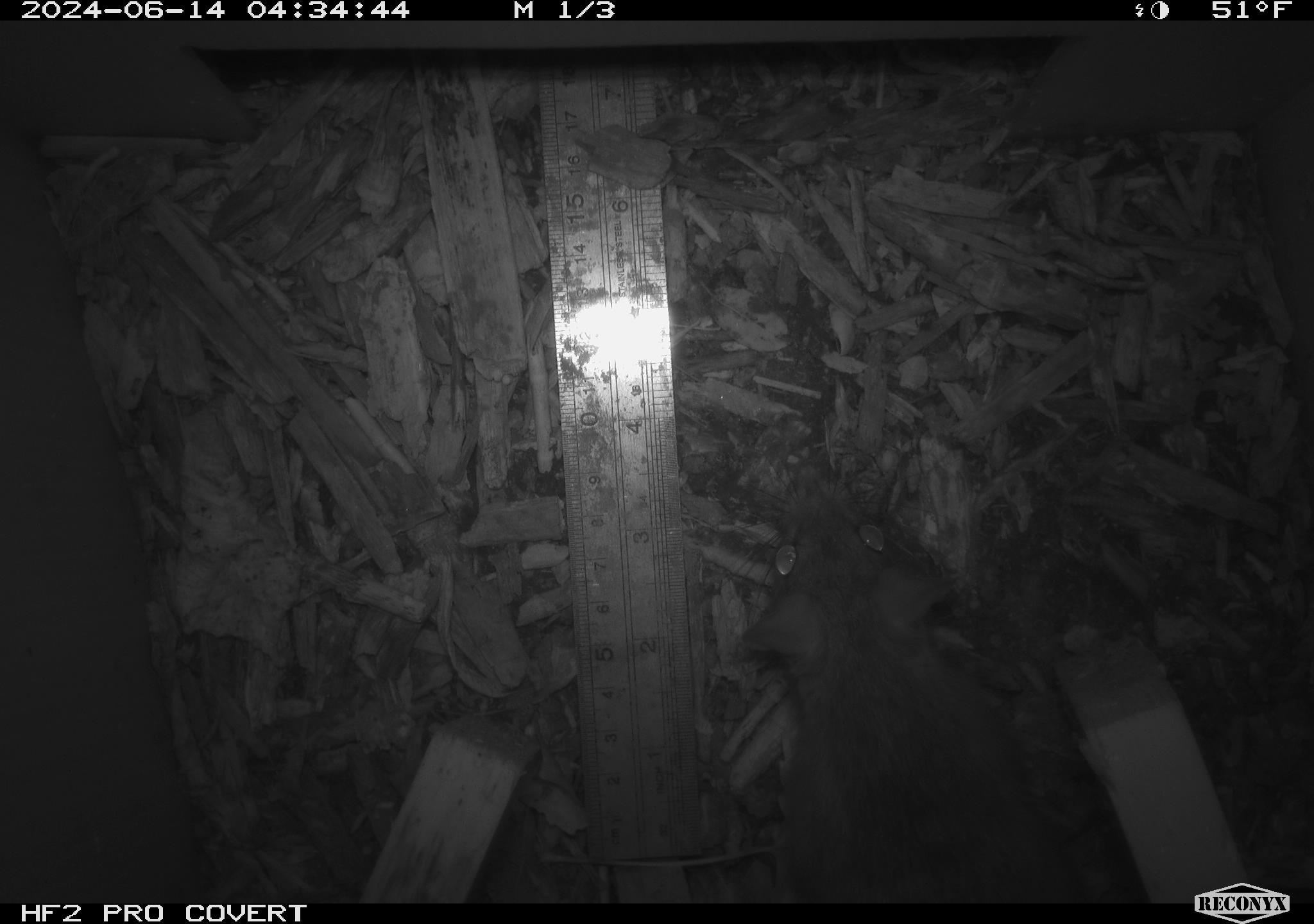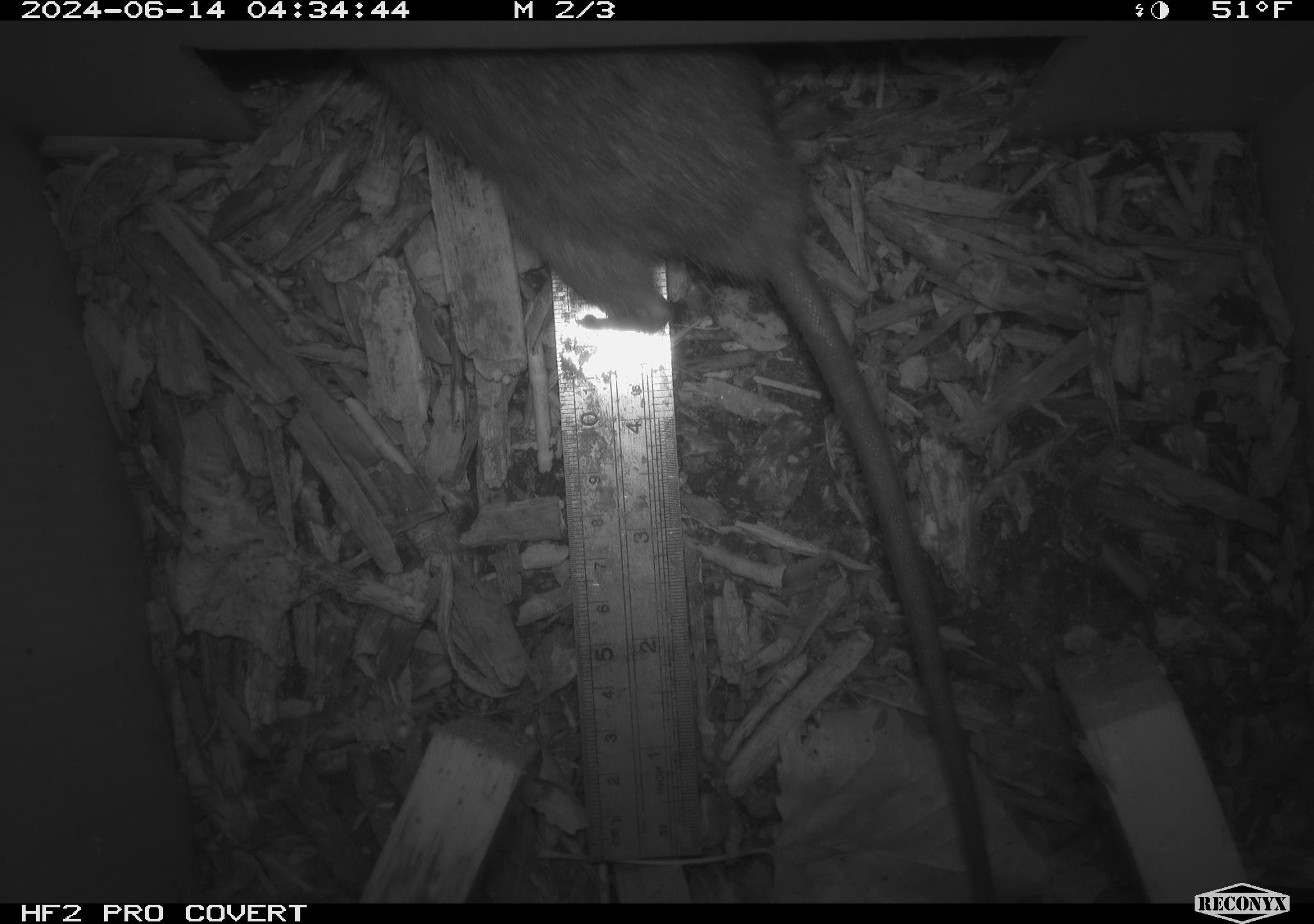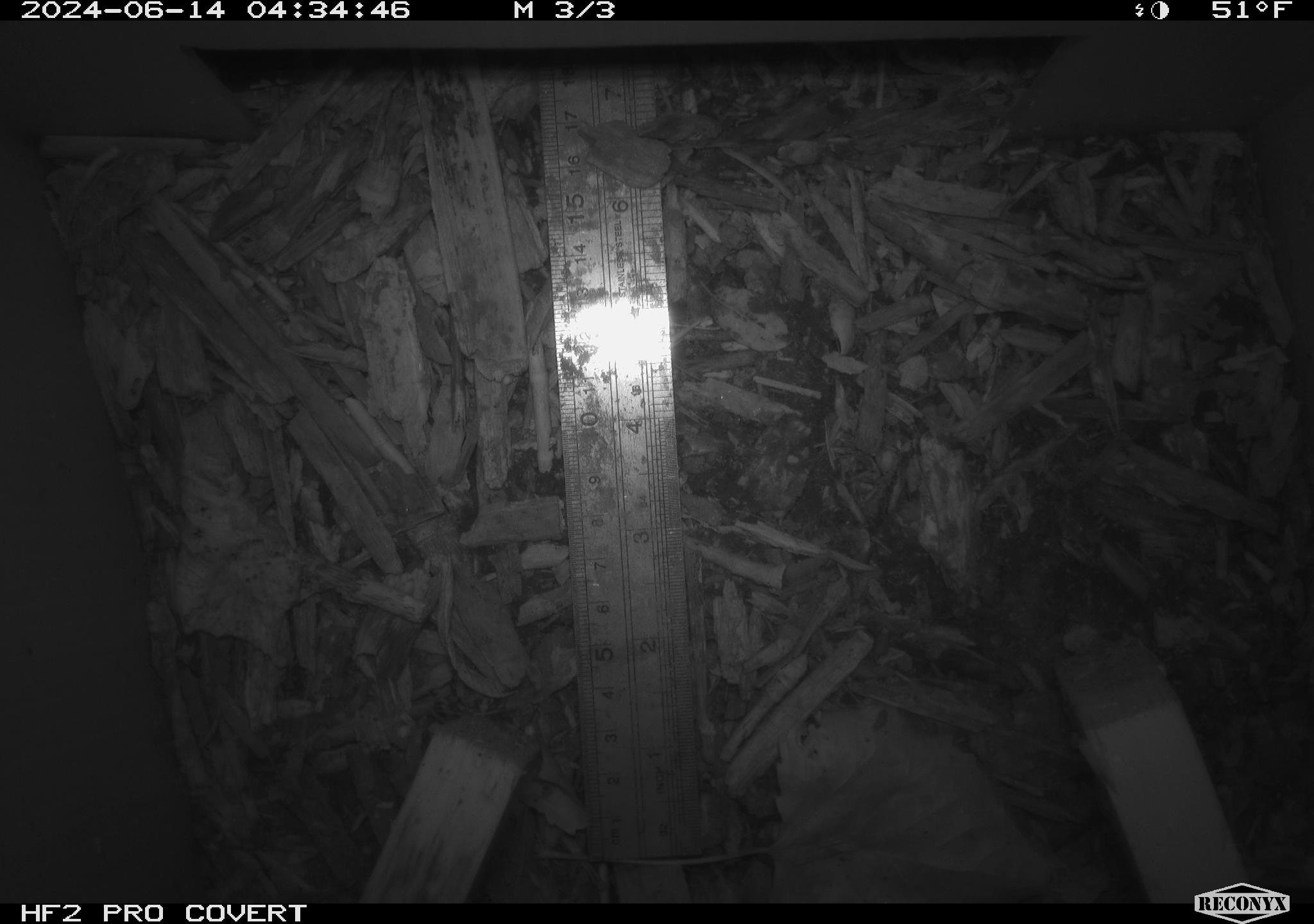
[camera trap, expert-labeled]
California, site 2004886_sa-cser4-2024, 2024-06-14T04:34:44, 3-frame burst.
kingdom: Animalia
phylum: Chordata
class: Mammalia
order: Rodentia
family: Muridae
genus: Rattus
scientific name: Rattus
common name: rat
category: rattus species